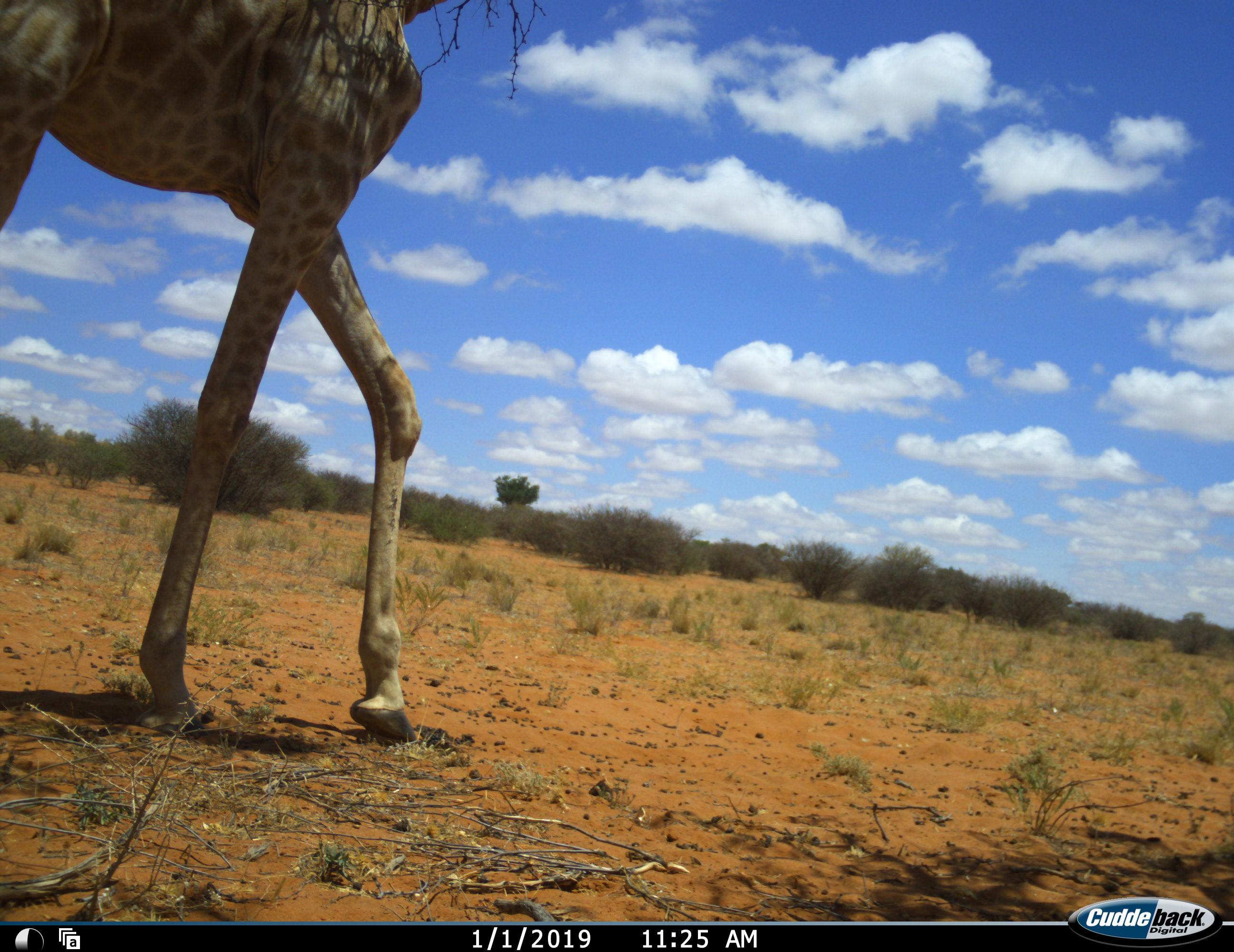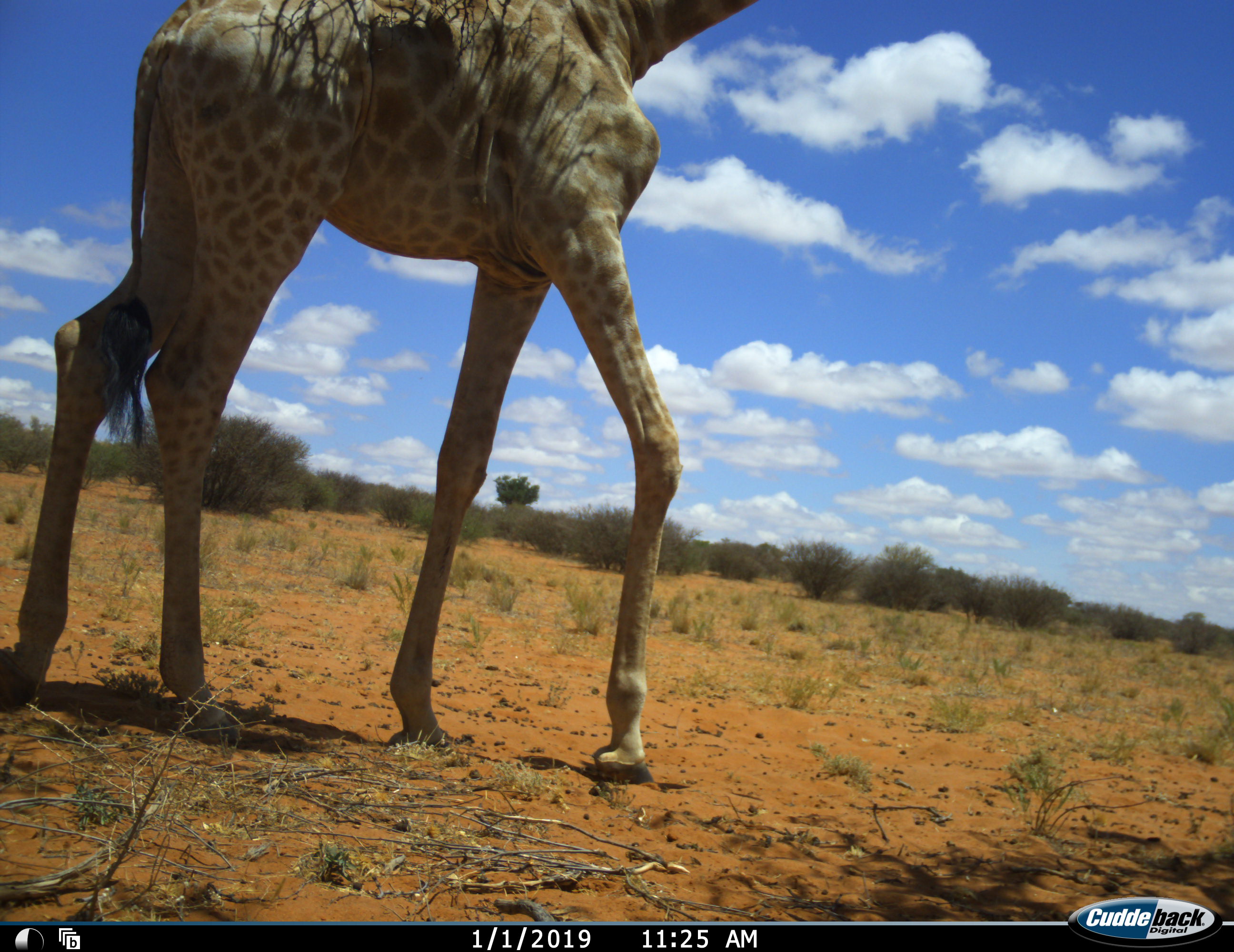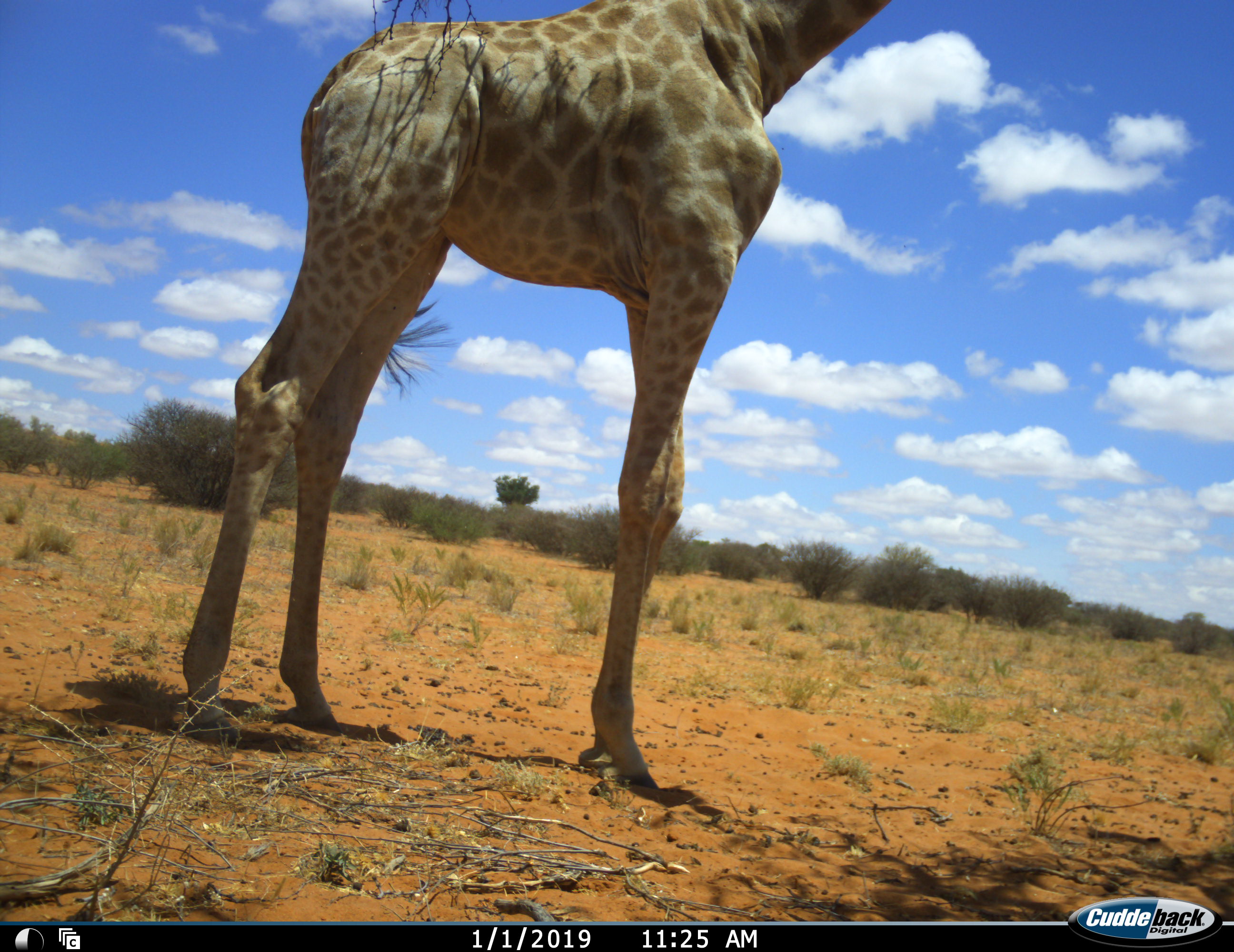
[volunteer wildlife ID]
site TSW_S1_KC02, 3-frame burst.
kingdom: Animalia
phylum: Chordata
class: Mammalia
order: Artiodactyla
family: Giraffidae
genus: Giraffa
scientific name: Giraffa camelopardalis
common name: giraffe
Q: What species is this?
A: Giraffe (Giraffa camelopardalis).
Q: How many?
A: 1.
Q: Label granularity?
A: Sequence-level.